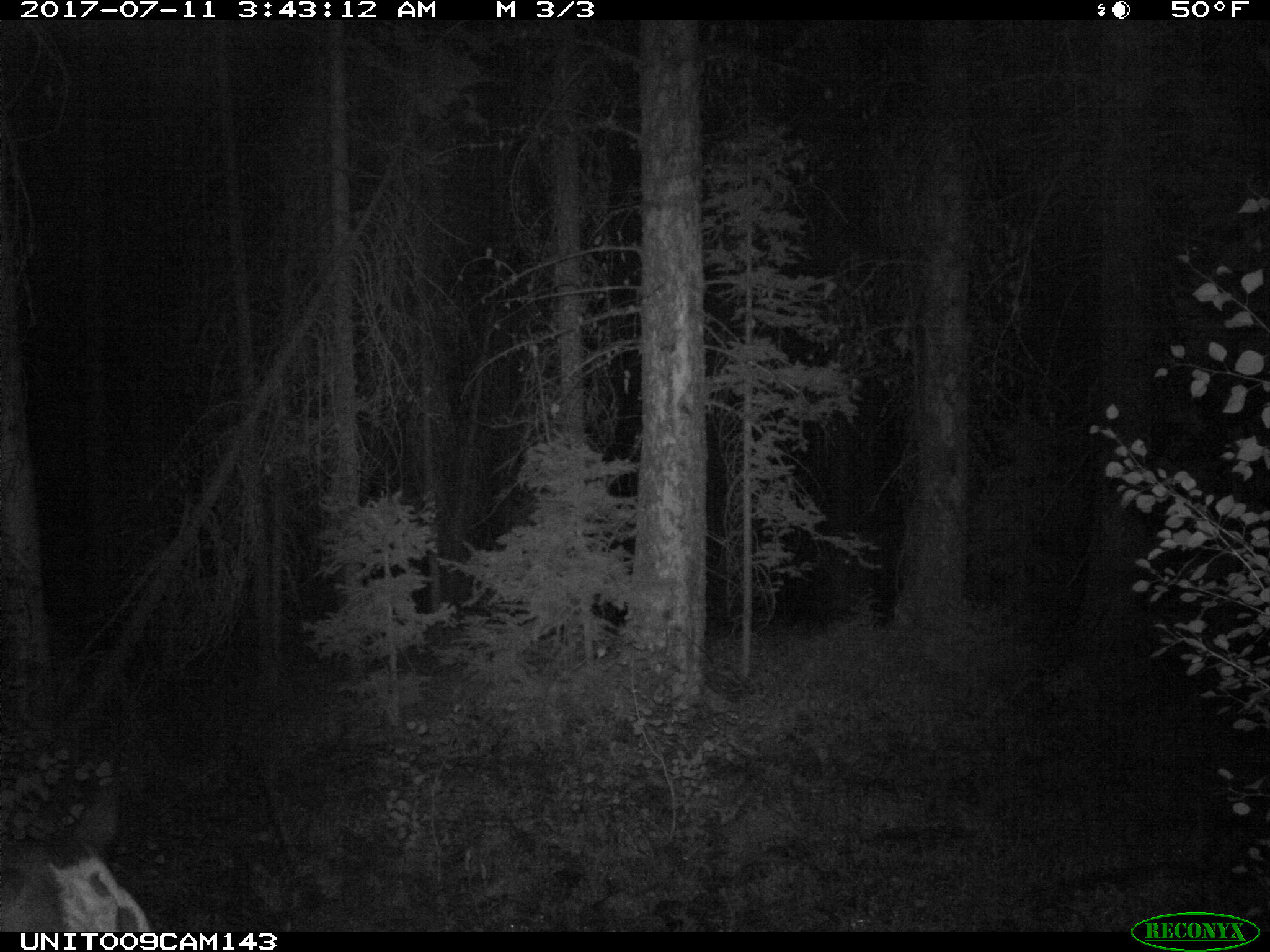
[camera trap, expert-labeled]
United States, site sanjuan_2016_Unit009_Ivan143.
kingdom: Animalia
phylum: Chordata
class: Mammalia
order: Artiodactyla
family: Bovidae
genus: Bos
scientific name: Bos taurus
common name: domestic cow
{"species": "Bos taurus (domestic cow)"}